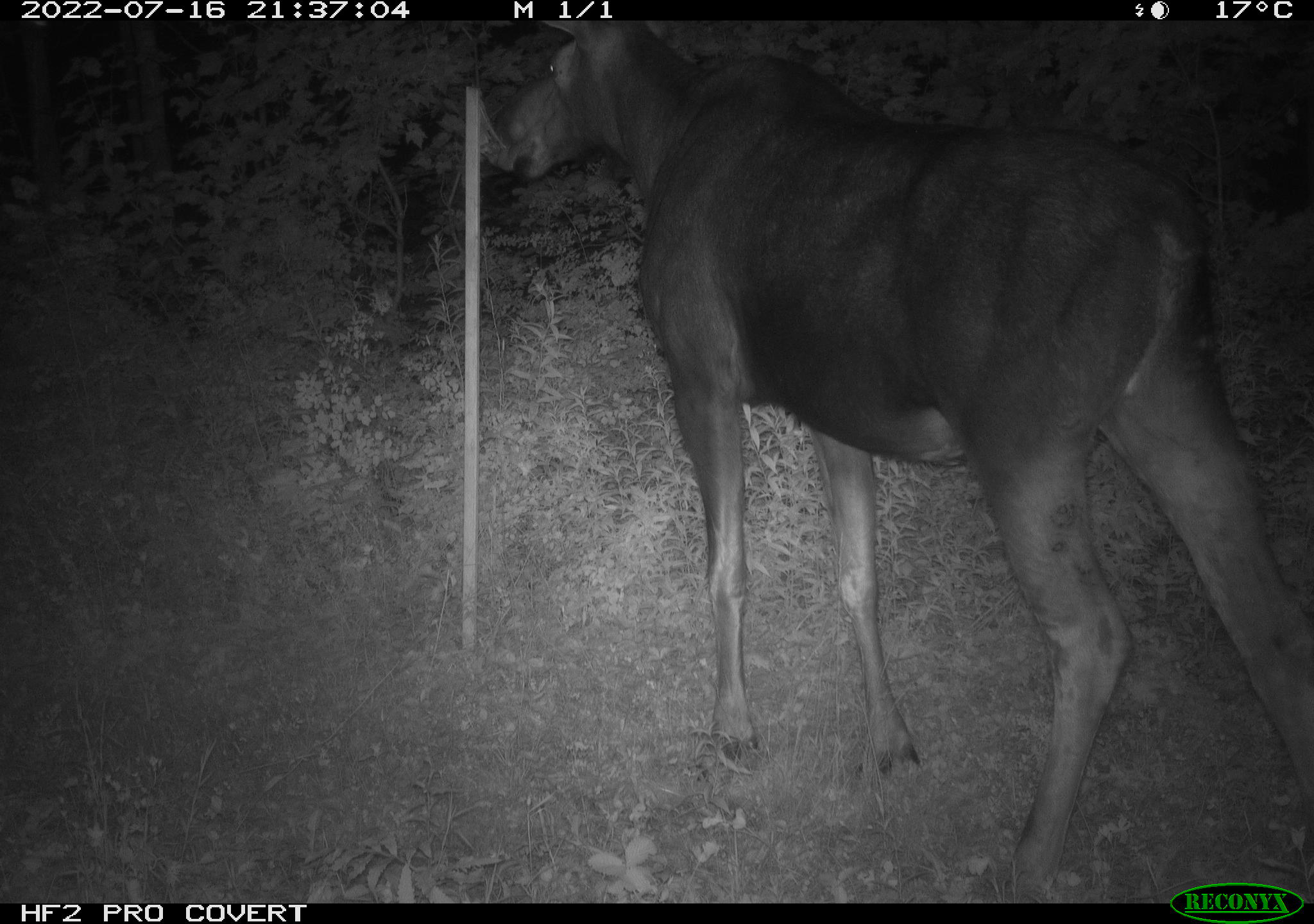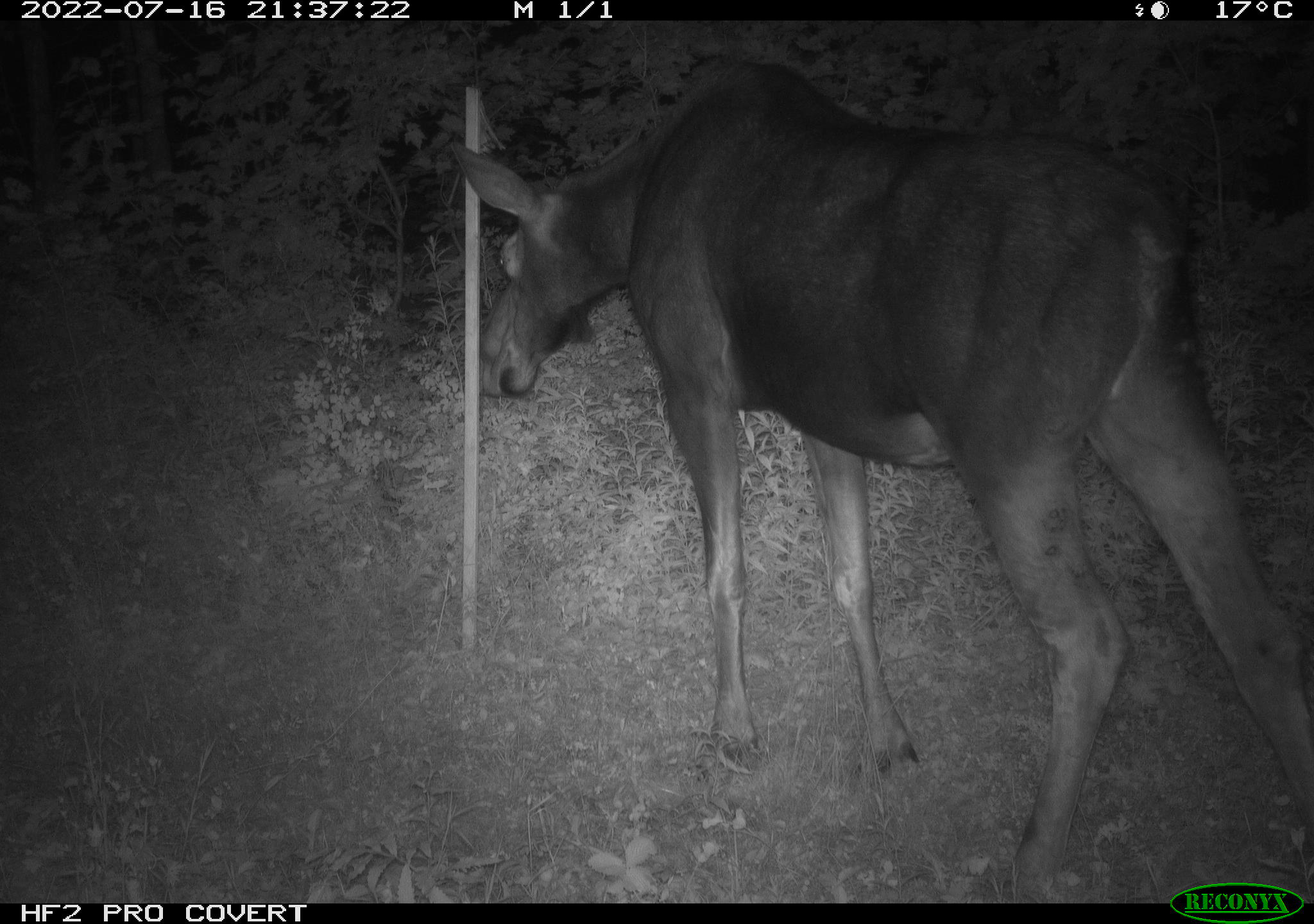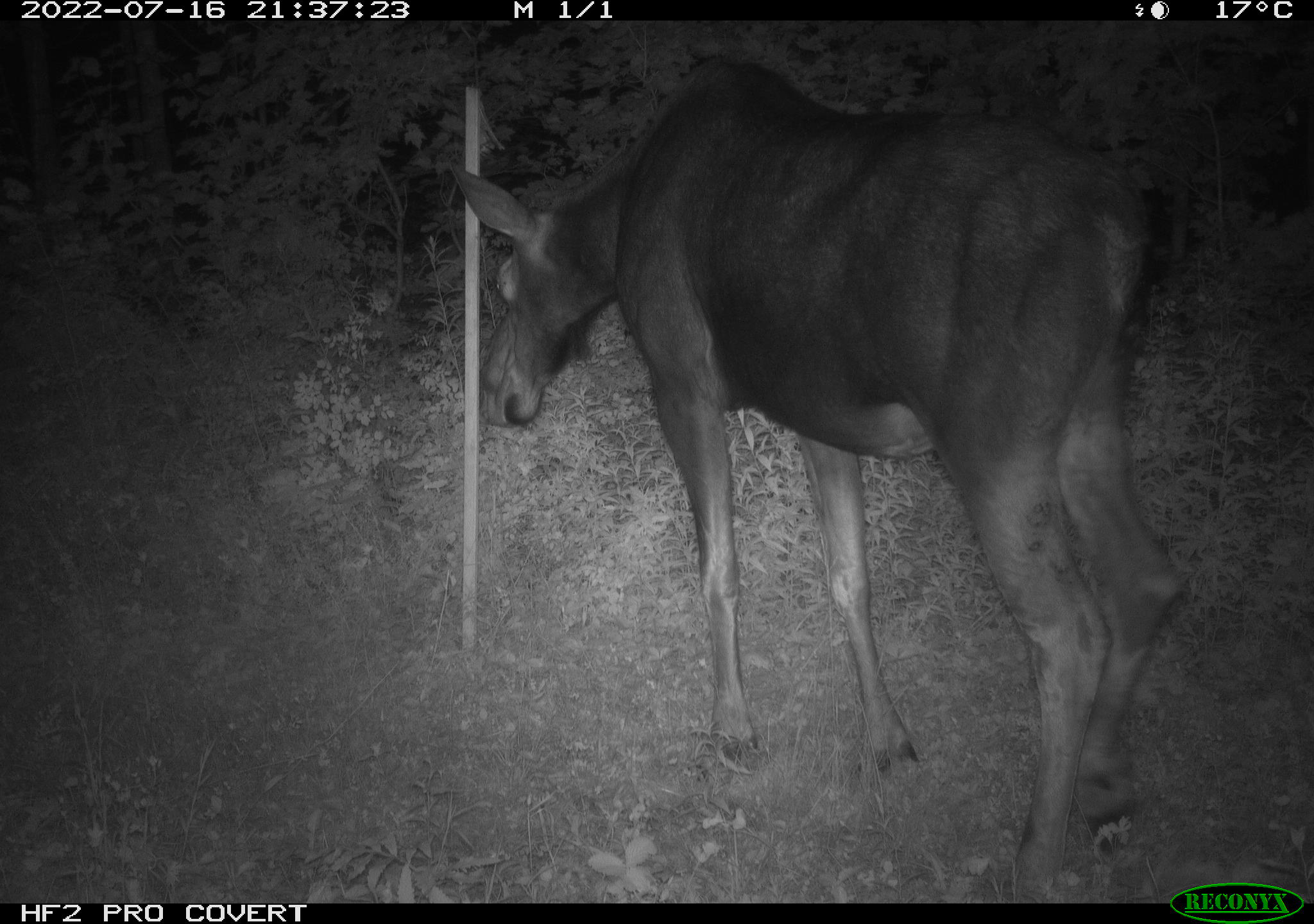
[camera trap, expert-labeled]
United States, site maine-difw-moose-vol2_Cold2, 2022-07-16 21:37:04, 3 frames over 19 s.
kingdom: Animalia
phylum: Chordata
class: Mammalia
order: Artiodactyla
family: Cervidae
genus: Alces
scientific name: Alces alces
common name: moose